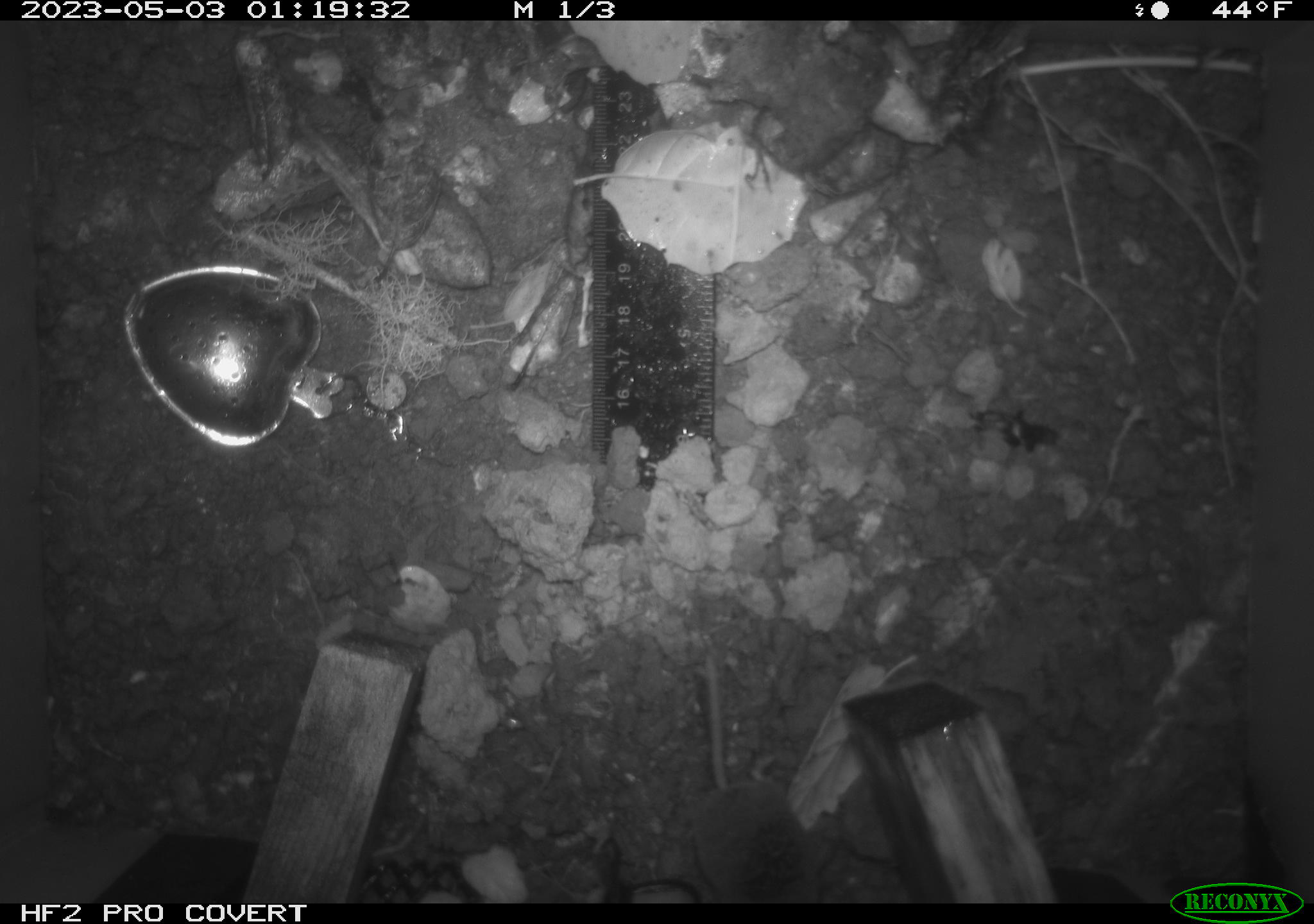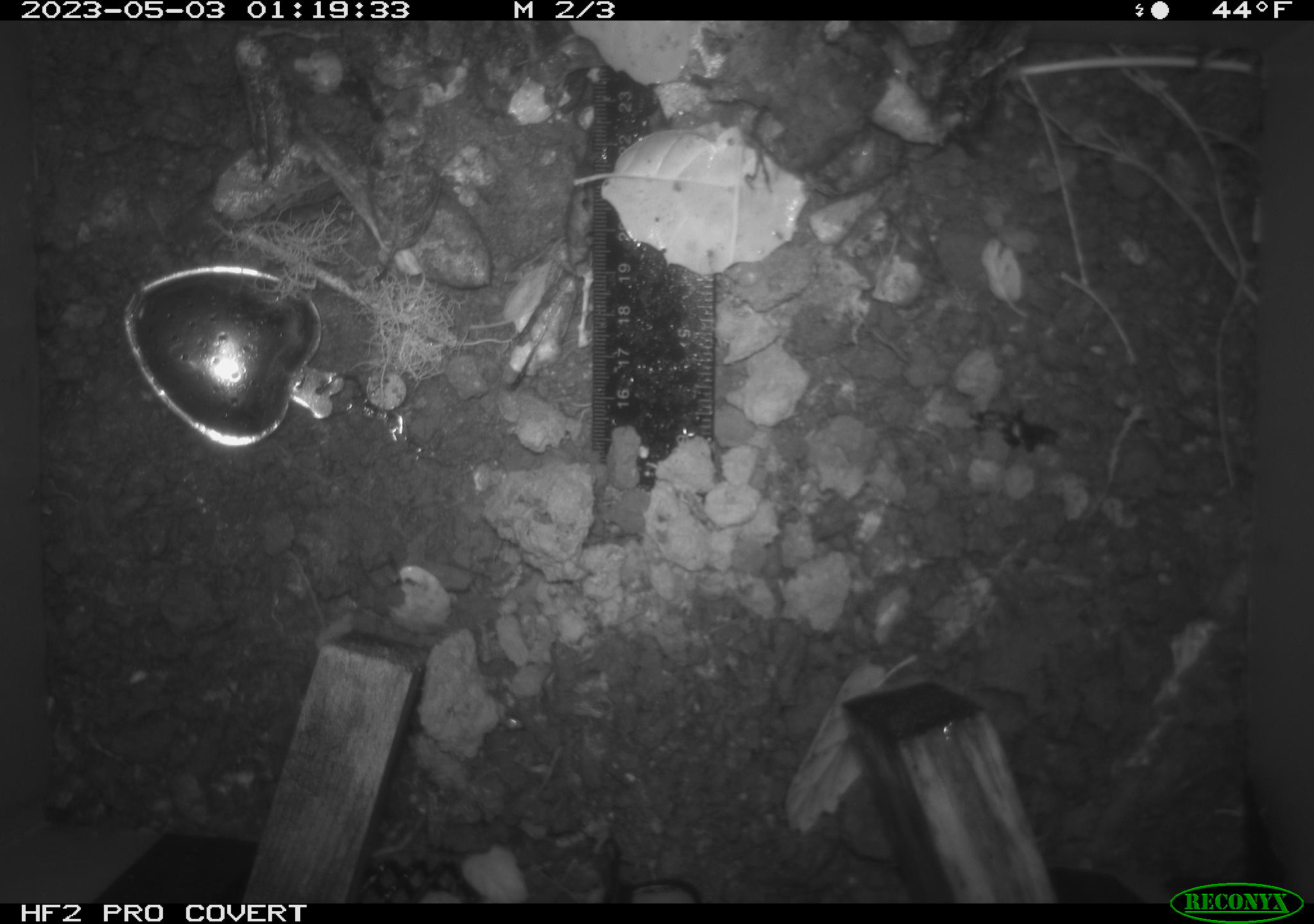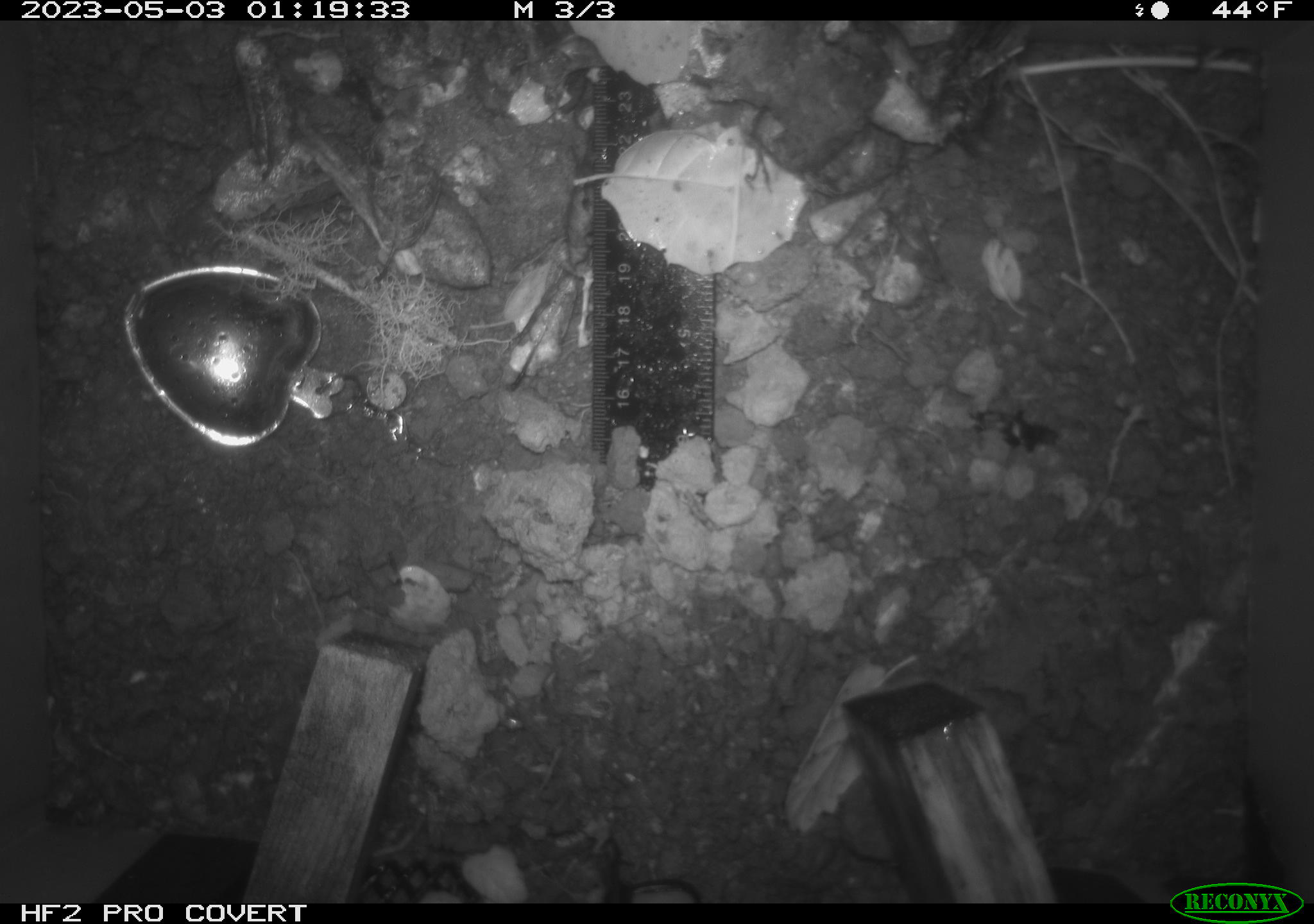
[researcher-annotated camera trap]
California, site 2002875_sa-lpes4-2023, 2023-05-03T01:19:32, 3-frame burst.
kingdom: Animalia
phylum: Chordata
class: Mammalia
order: Eulipotyphla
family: Soricidae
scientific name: Soricidae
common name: shrews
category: soricidae family